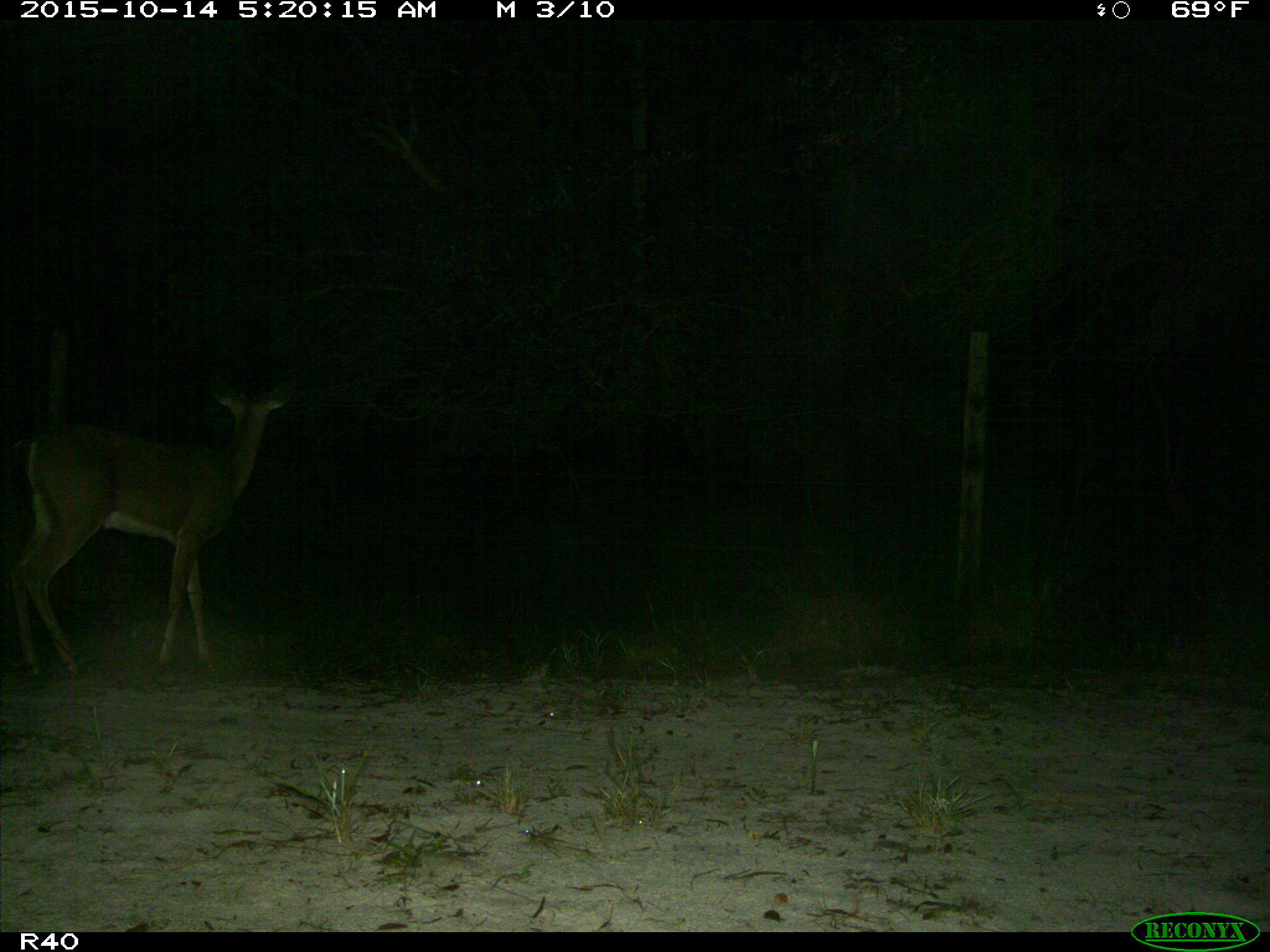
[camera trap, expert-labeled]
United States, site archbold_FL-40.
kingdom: Animalia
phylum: Chordata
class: Mammalia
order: Artiodactyla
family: Cervidae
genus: Odocoileus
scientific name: Odocoileus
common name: deer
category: unidentified deer